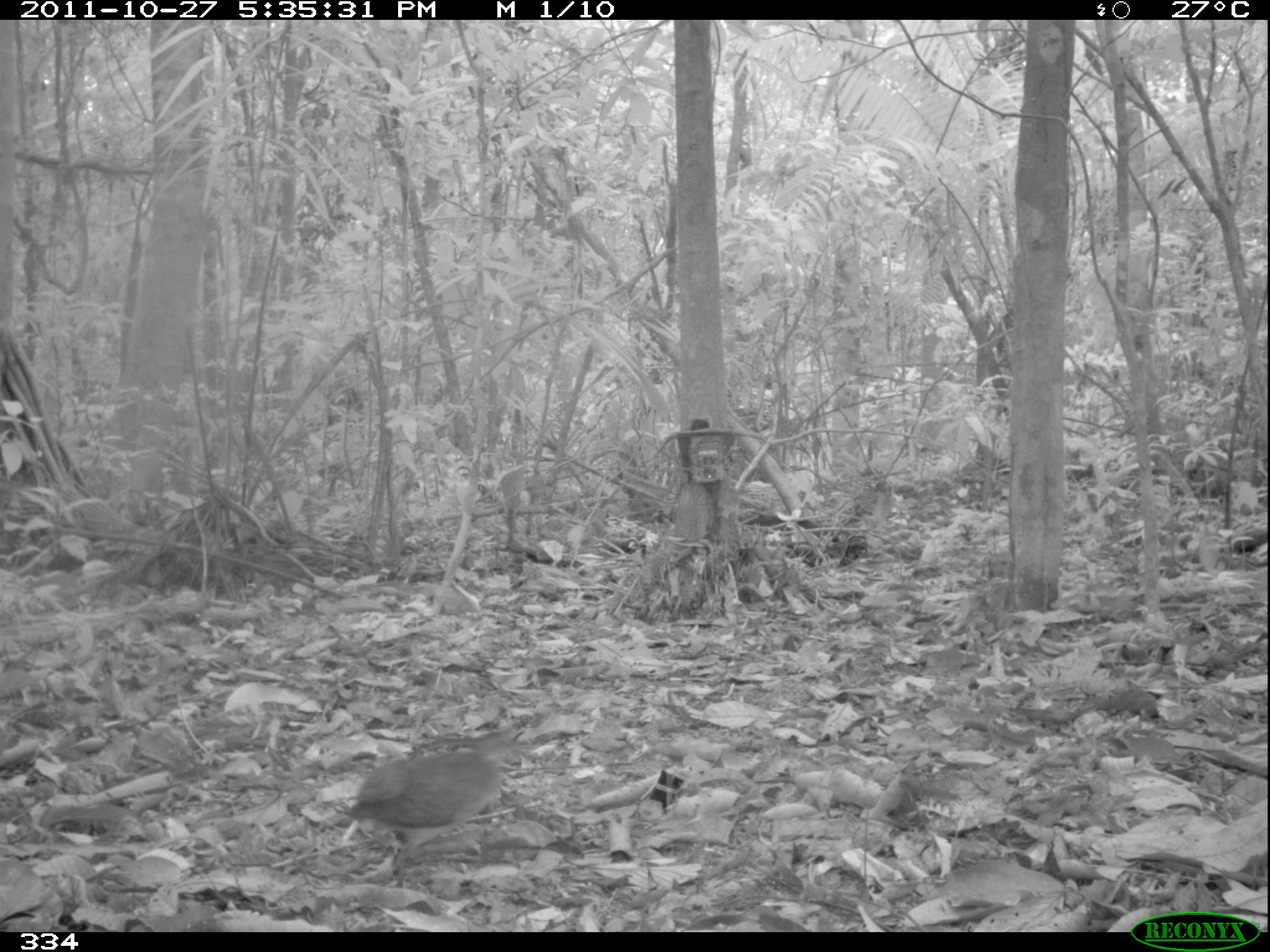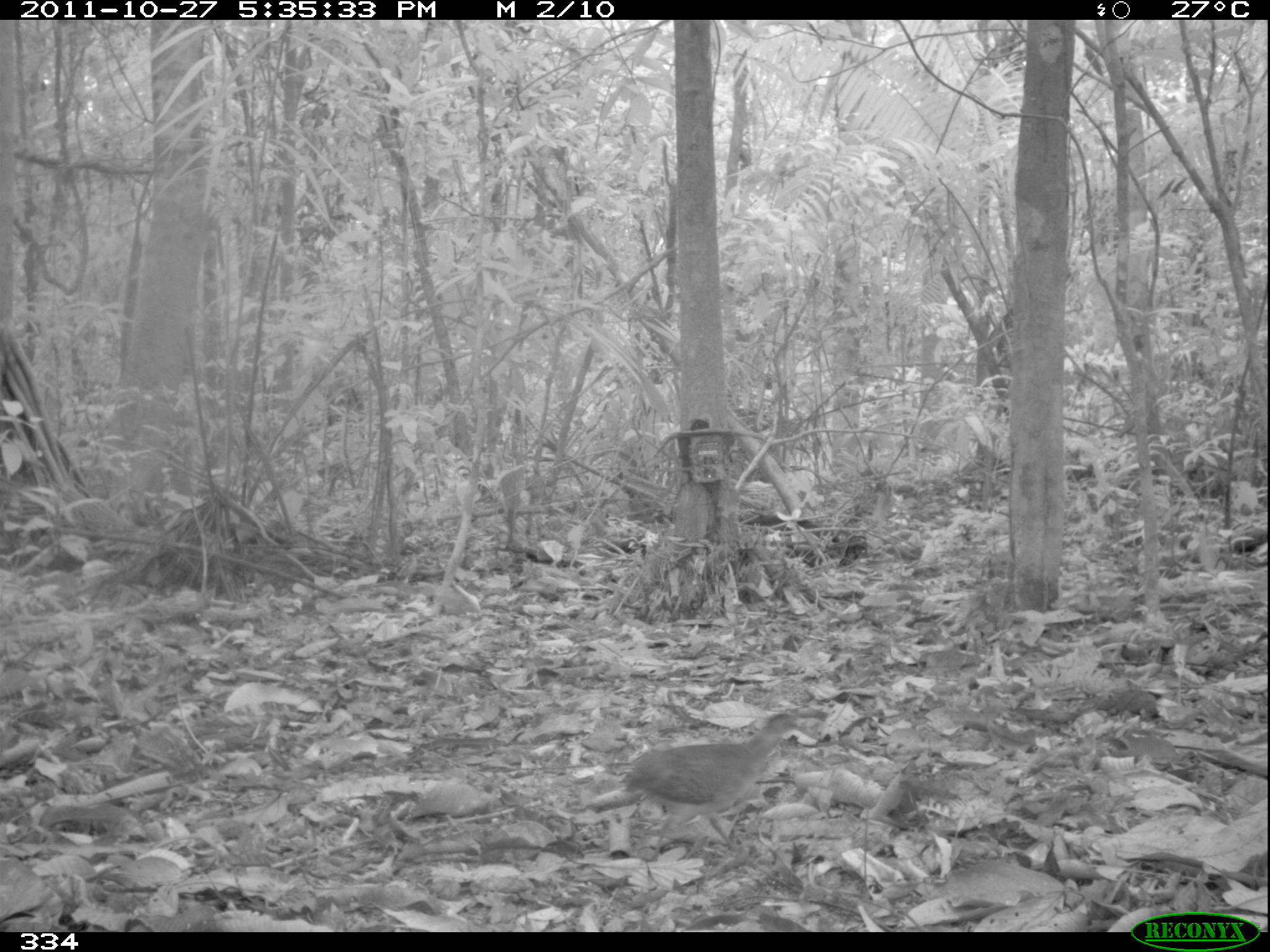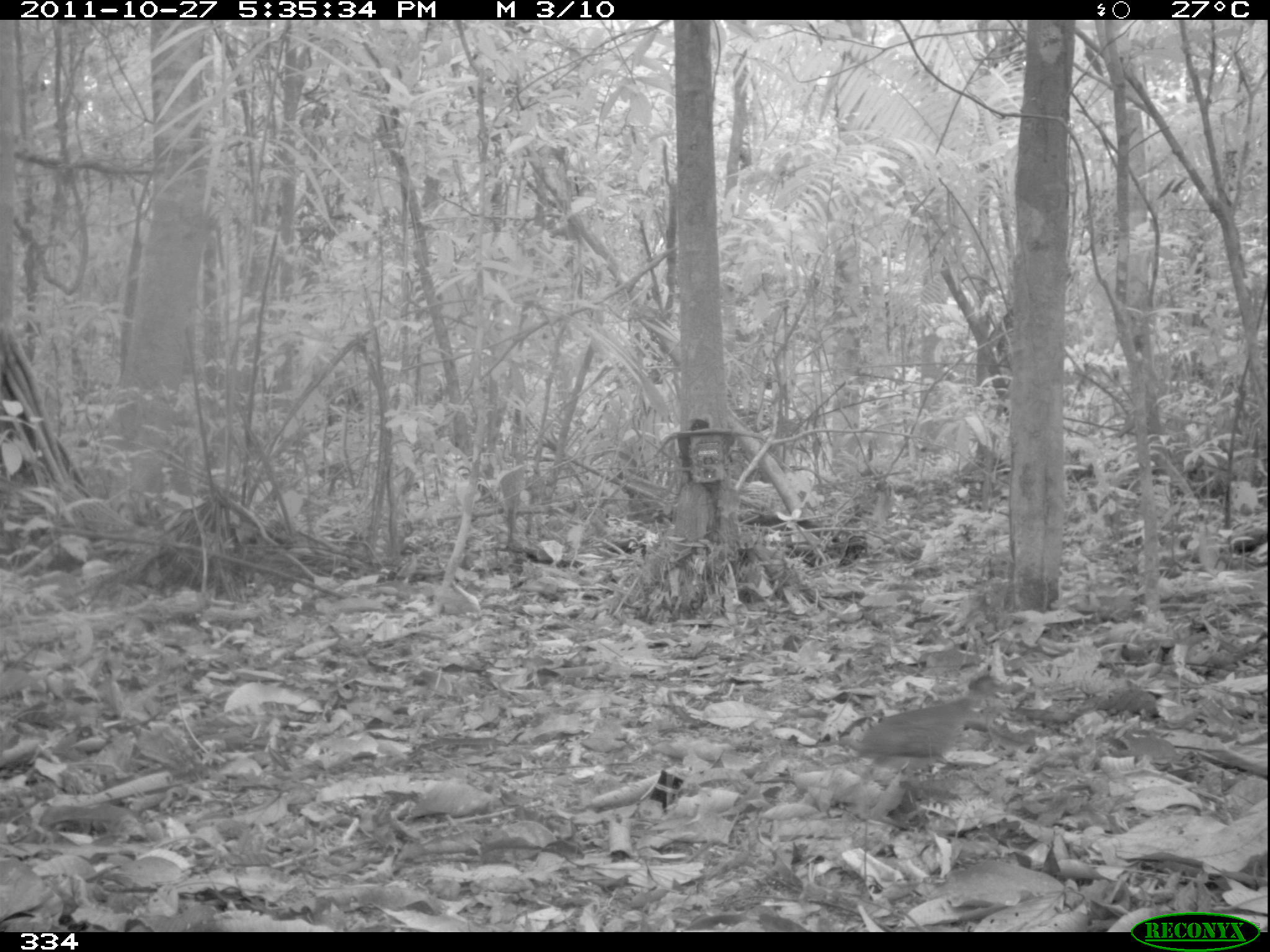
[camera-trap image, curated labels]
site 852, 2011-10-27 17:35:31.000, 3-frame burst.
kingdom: Animalia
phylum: Chordata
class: Aves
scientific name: Aves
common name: bird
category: unknown bird